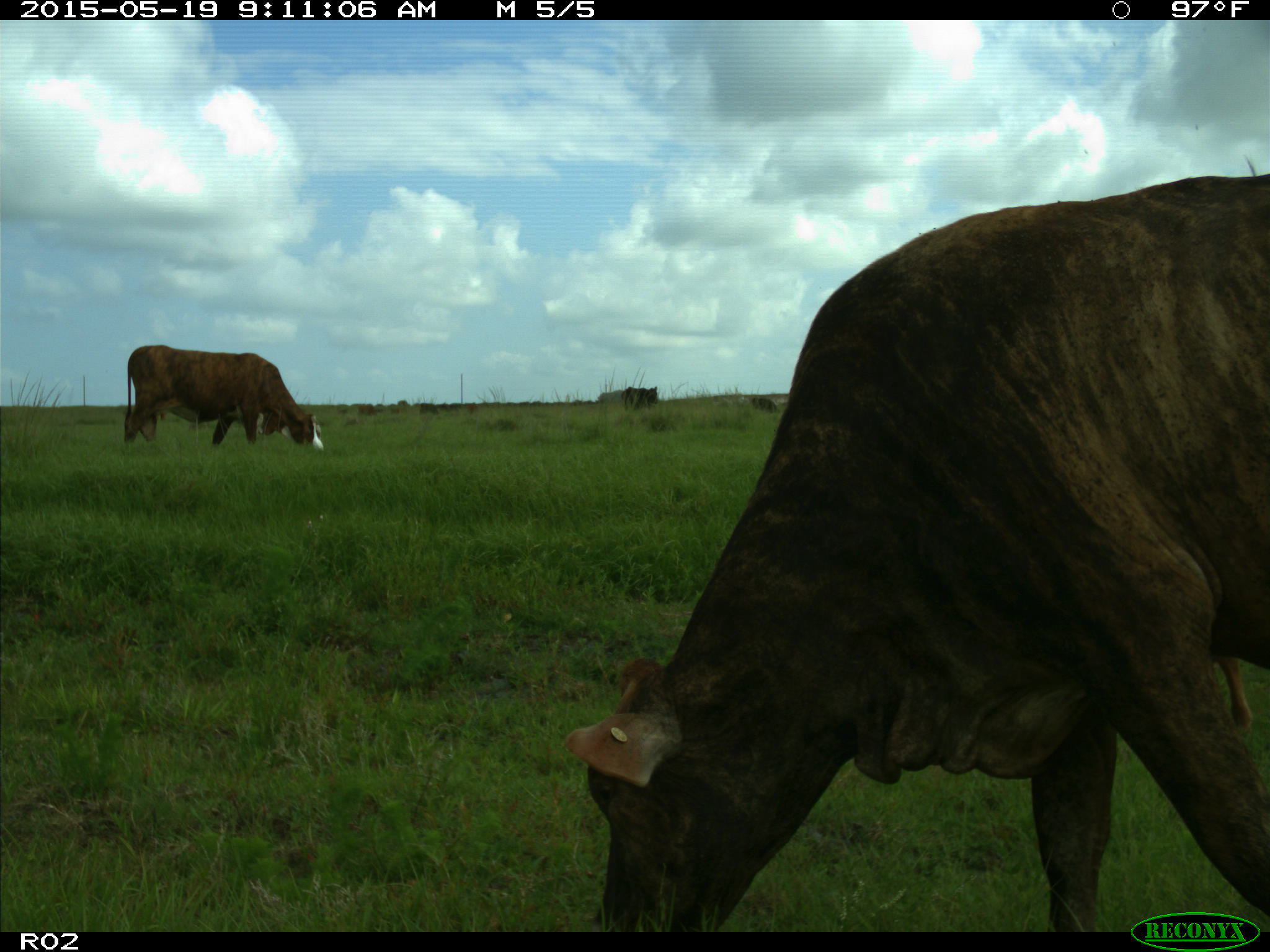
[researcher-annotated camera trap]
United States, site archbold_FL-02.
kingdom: Animalia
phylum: Chordata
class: Mammalia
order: Artiodactyla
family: Bovidae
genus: Bos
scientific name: Bos taurus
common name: domestic cow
Bos taurus (domestic cow).